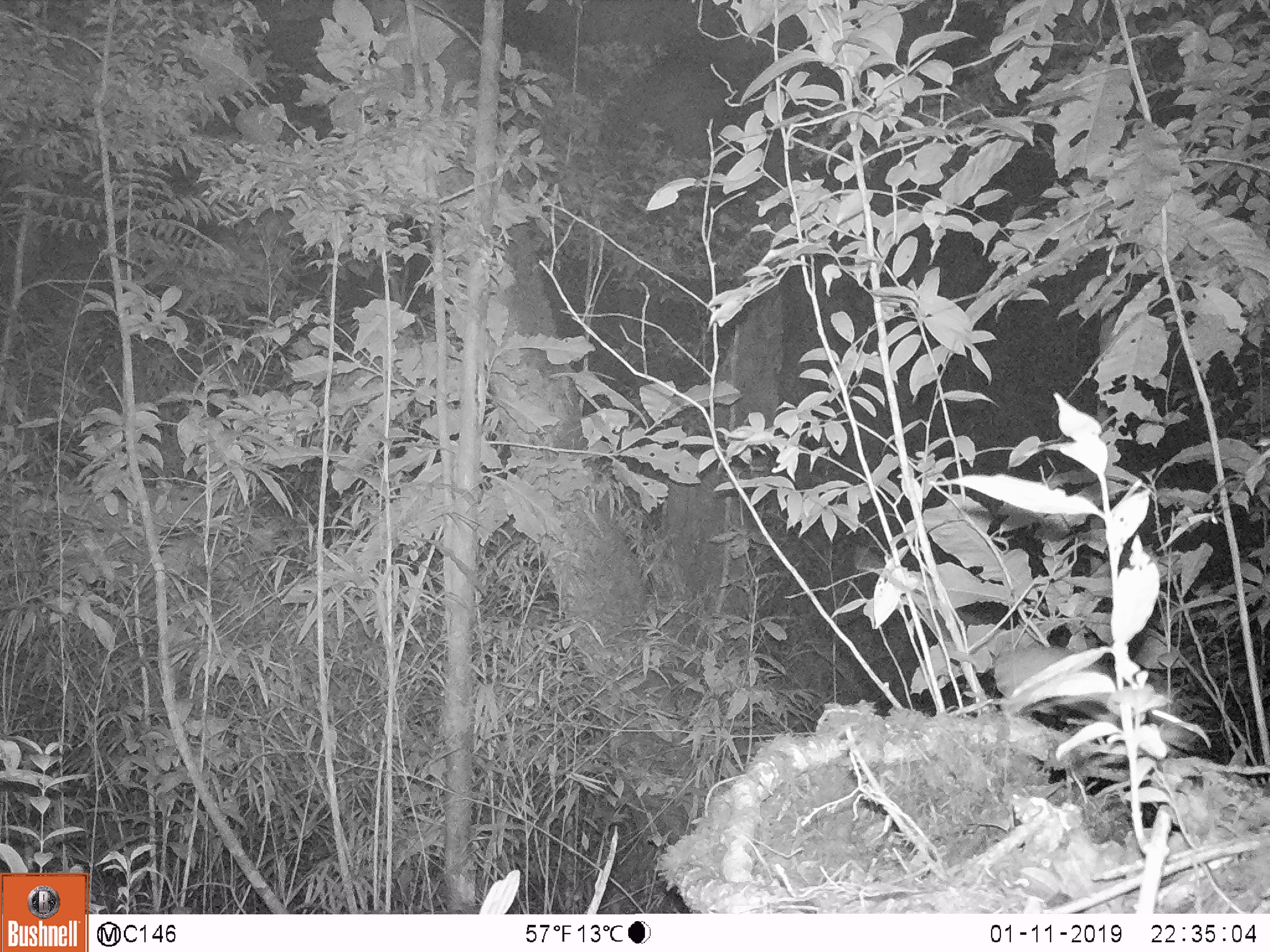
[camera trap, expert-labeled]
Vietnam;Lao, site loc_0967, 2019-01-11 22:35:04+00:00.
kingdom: Animalia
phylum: Chordata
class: Mammalia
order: Rodentia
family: Muridae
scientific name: Muridae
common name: old-world mice and rats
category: unidentified murid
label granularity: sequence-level